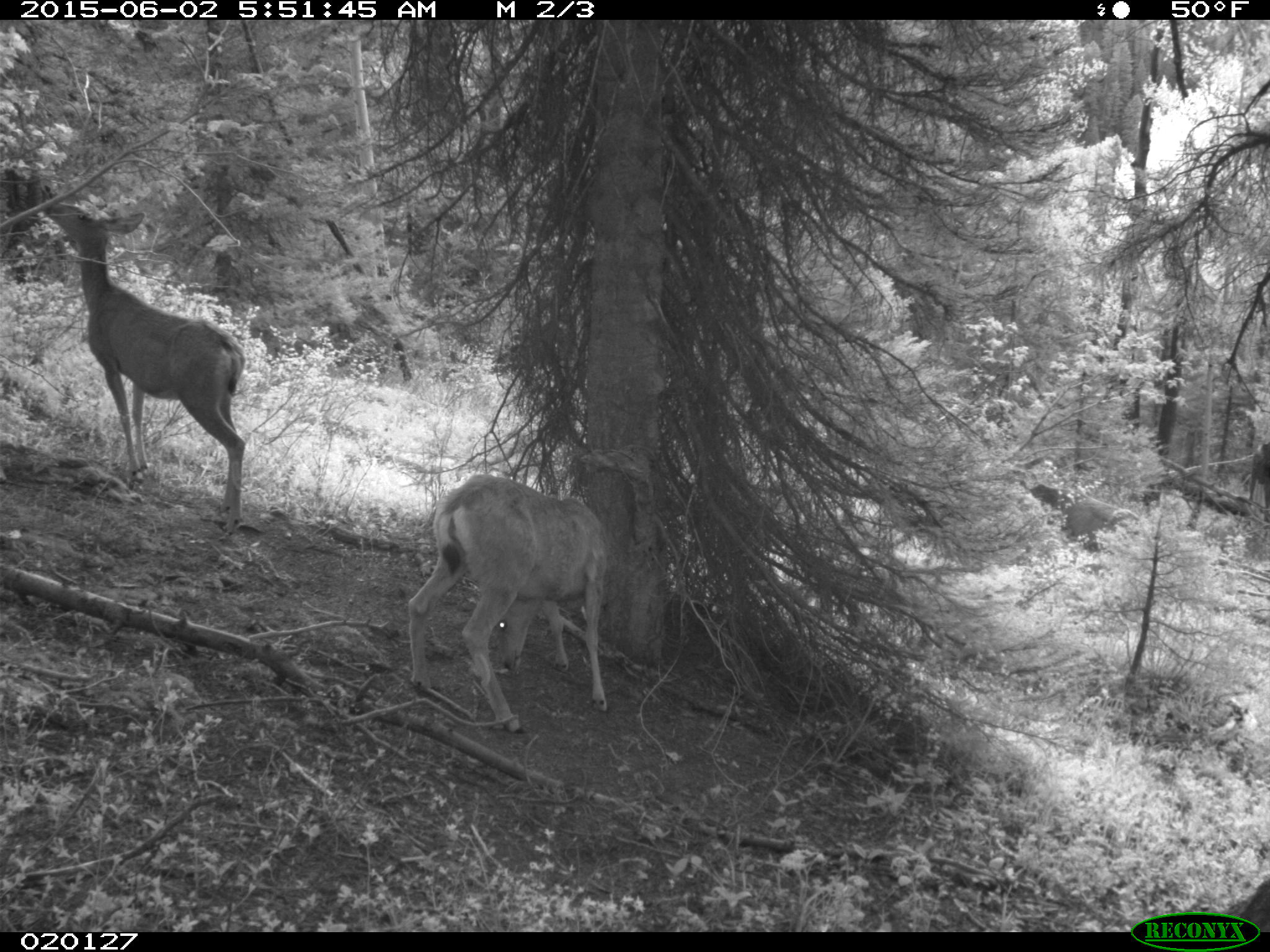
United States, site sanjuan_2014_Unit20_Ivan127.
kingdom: Animalia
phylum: Chordata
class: Mammalia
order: Artiodactyla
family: Cervidae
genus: Odocoileus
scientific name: Odocoileus hemionus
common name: mule deer